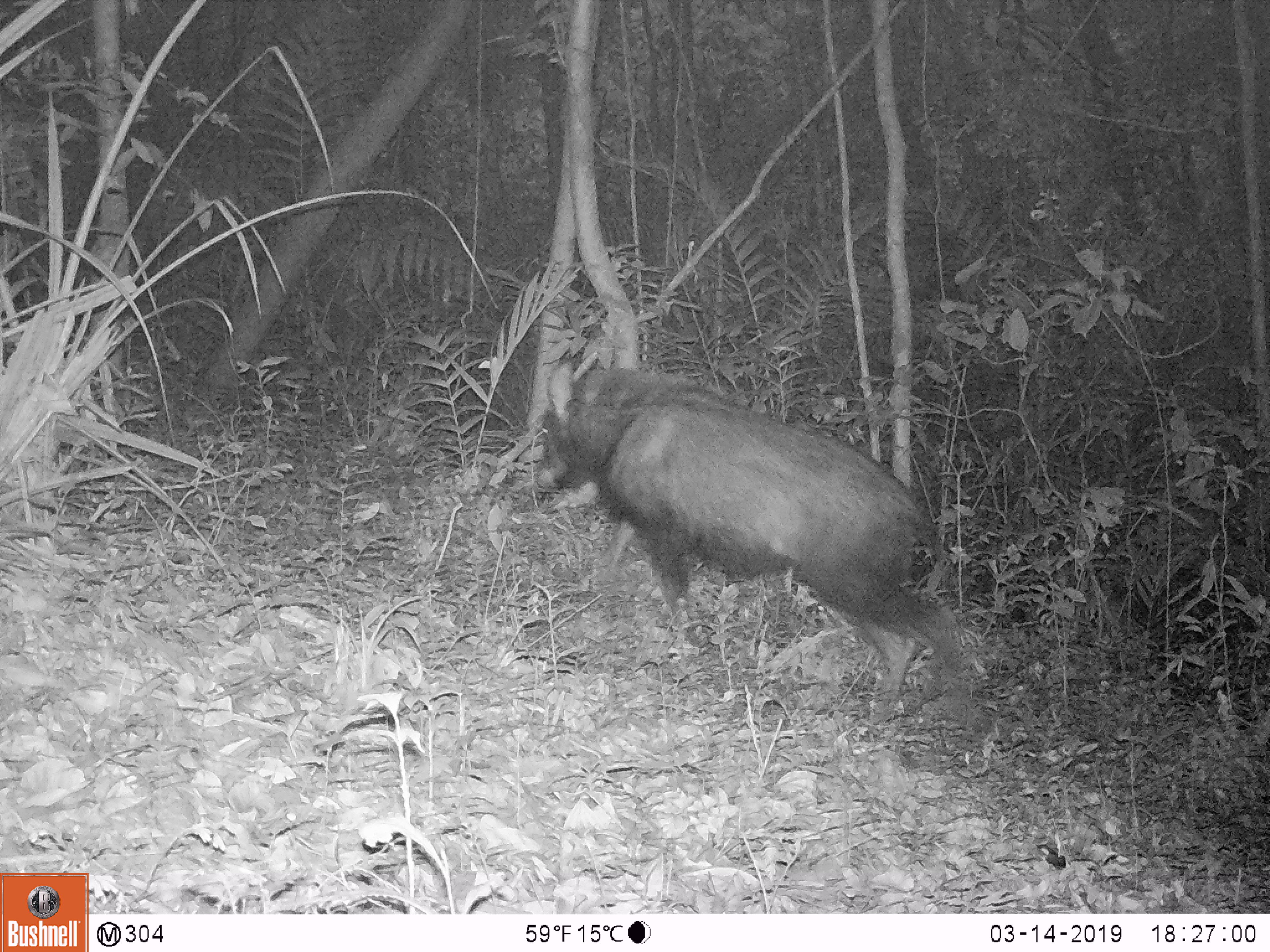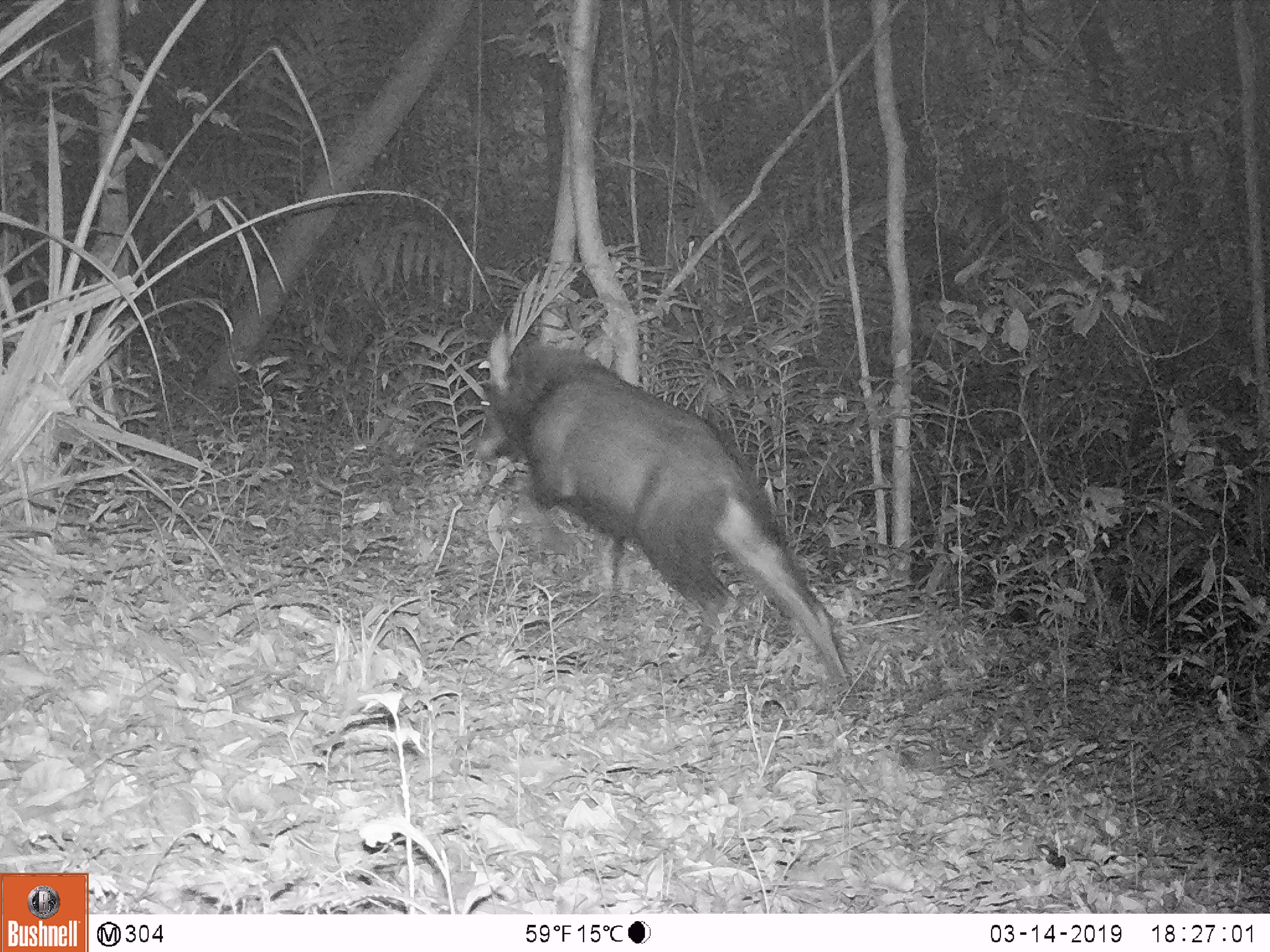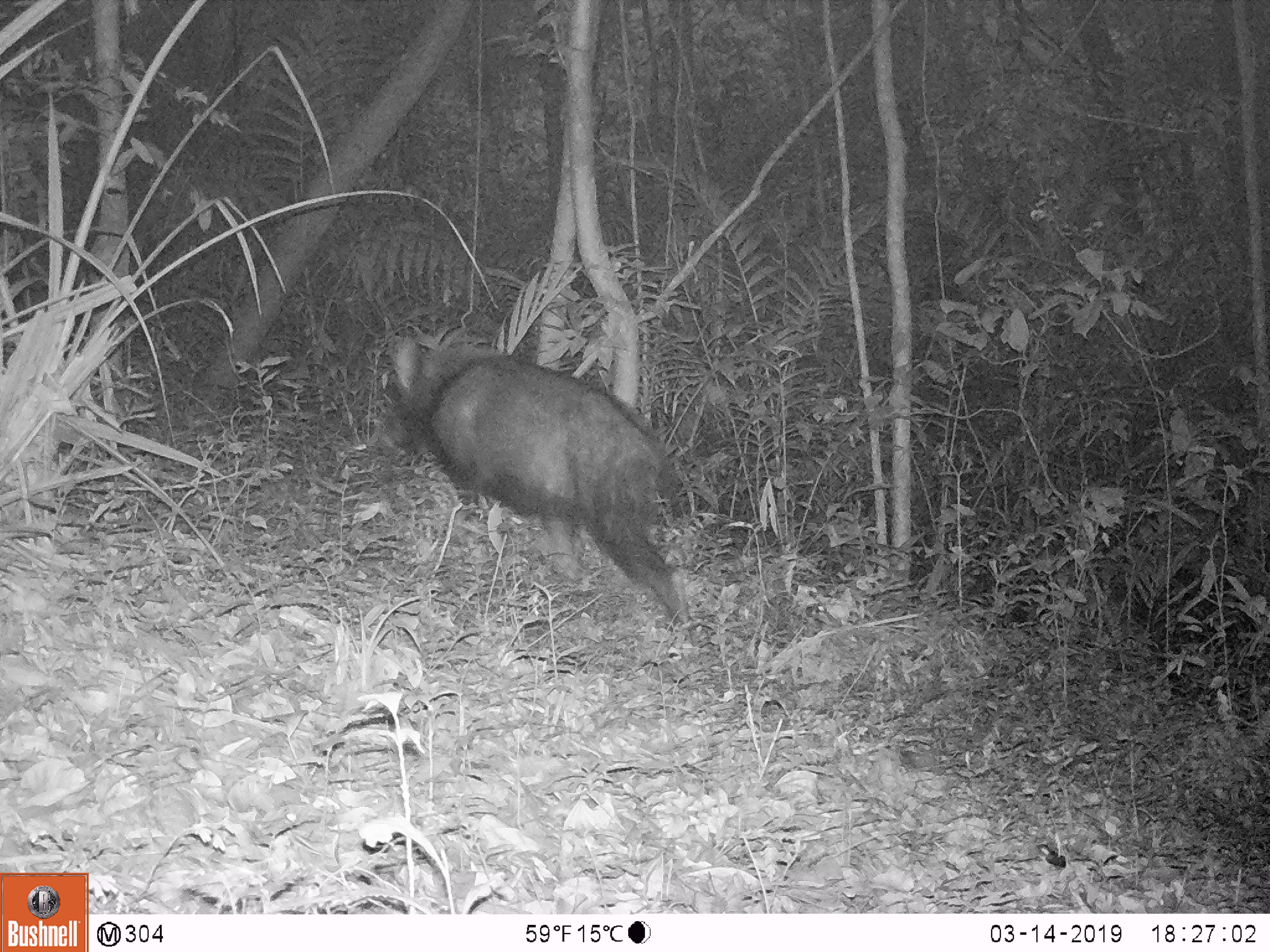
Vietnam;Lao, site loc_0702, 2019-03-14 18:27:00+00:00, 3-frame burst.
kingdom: Animalia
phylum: Chordata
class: Mammalia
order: Artiodactyla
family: Bovidae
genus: Capricornis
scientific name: Capricornis sumatraensis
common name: chinese serow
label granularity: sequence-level